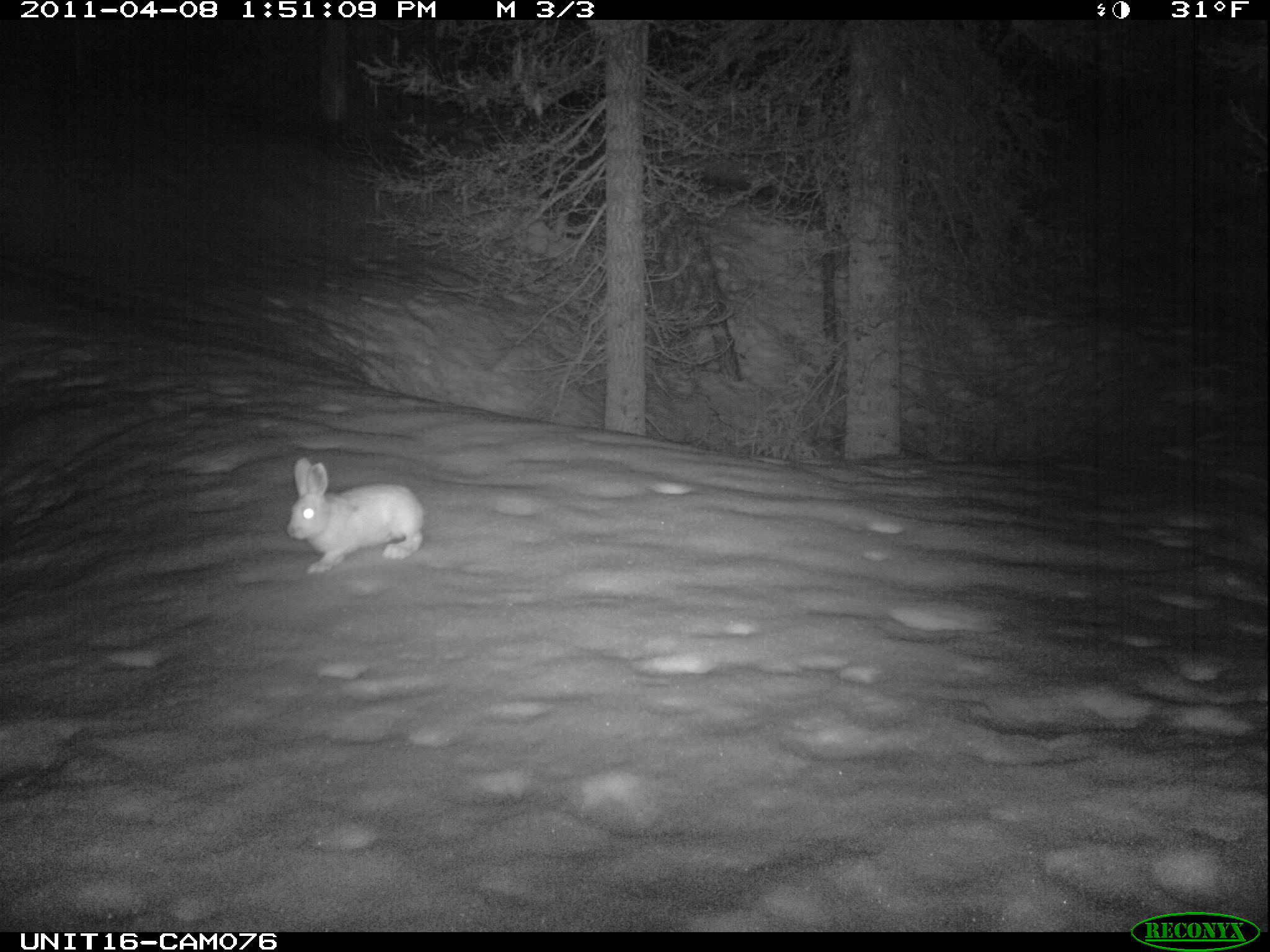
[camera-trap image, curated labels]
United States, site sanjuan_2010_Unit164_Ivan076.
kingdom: Animalia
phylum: Chordata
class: Mammalia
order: Lagomorpha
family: Leporidae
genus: Lepus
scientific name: Lepus americanus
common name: snowshoe hare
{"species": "Lepus americanus (snowshoe hare)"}